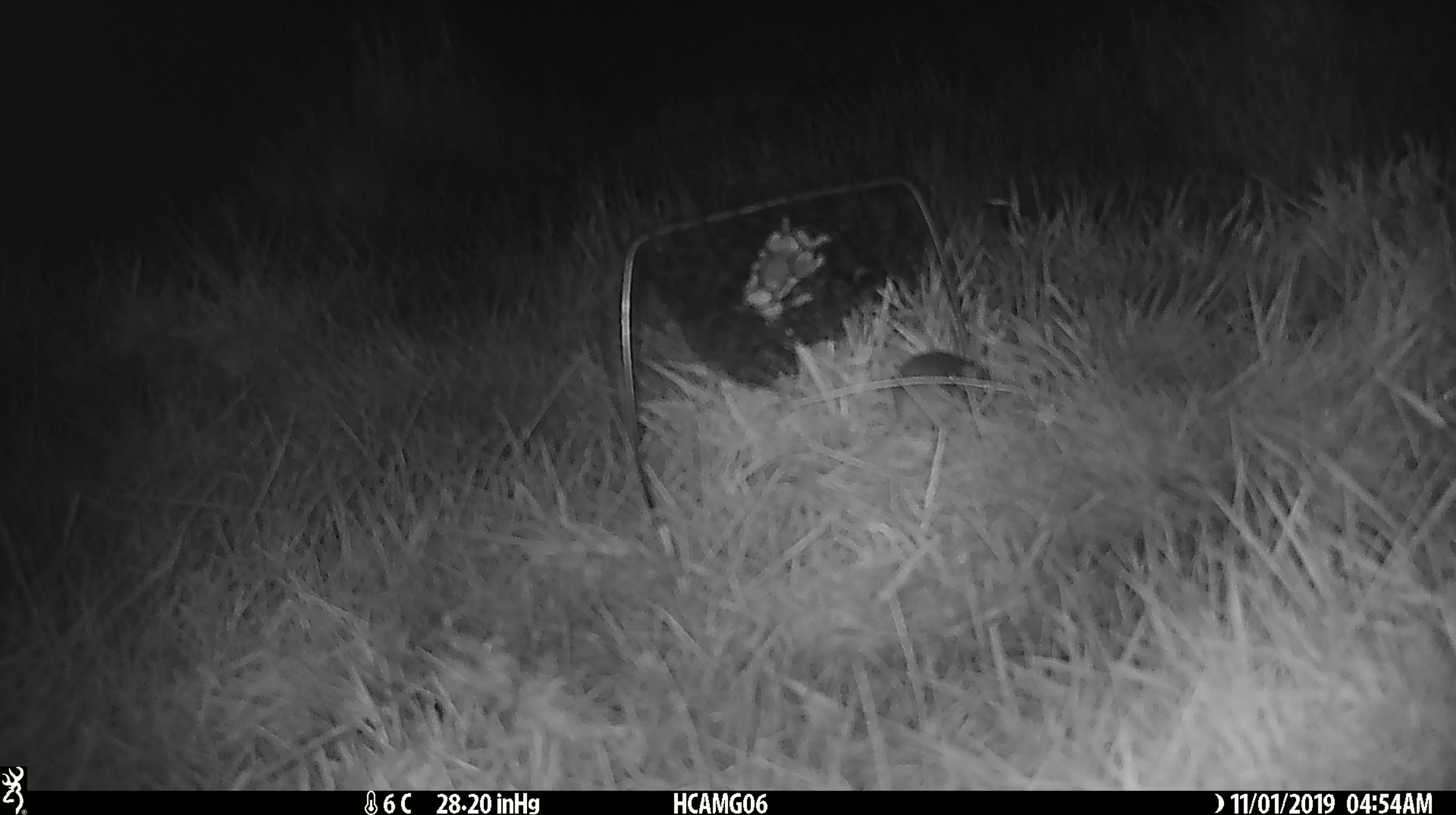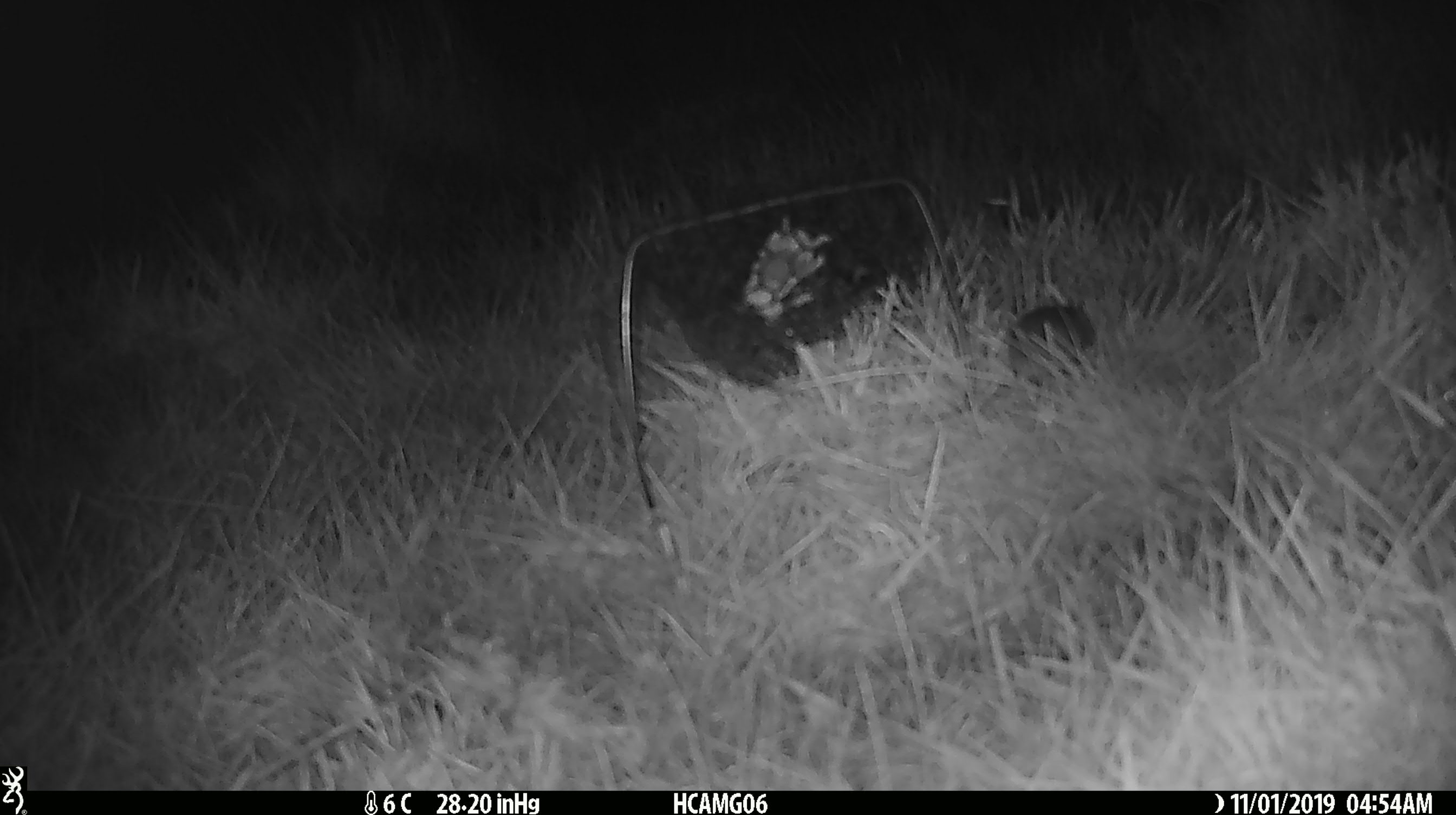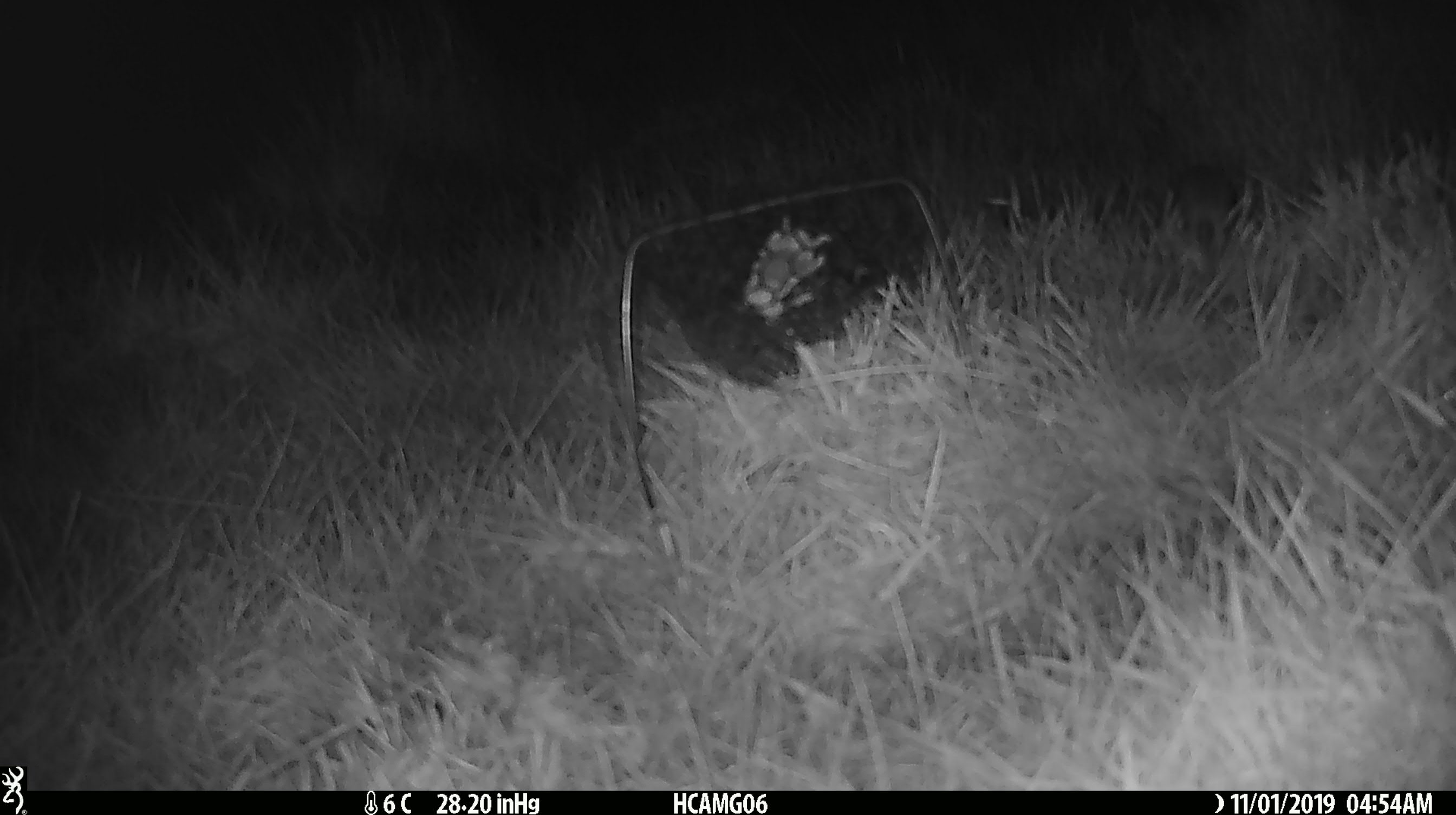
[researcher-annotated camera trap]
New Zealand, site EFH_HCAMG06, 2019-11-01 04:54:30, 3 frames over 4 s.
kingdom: Animalia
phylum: Chordata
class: Mammalia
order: Rodentia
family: Muridae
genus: Mus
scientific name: Mus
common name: mouse